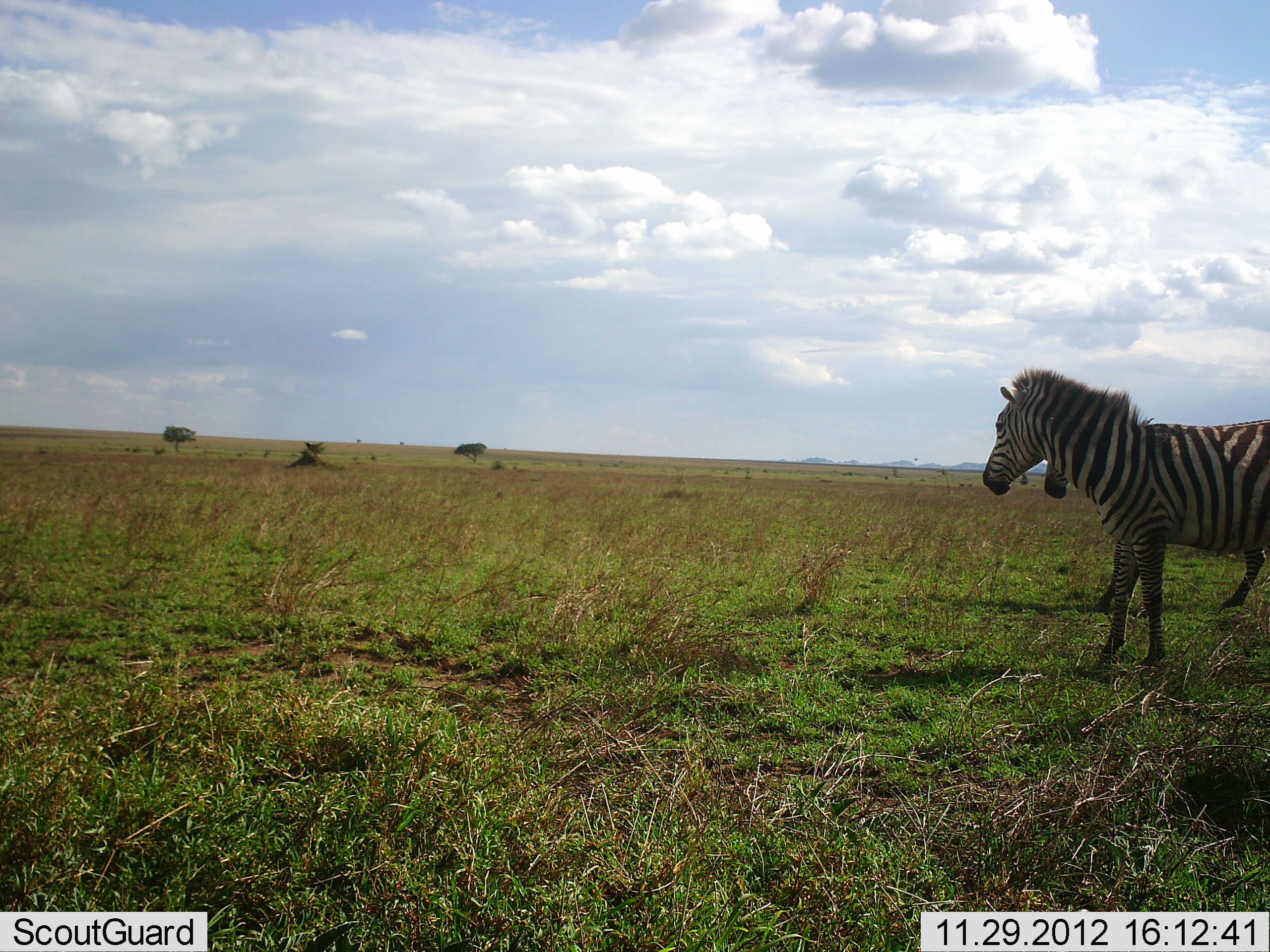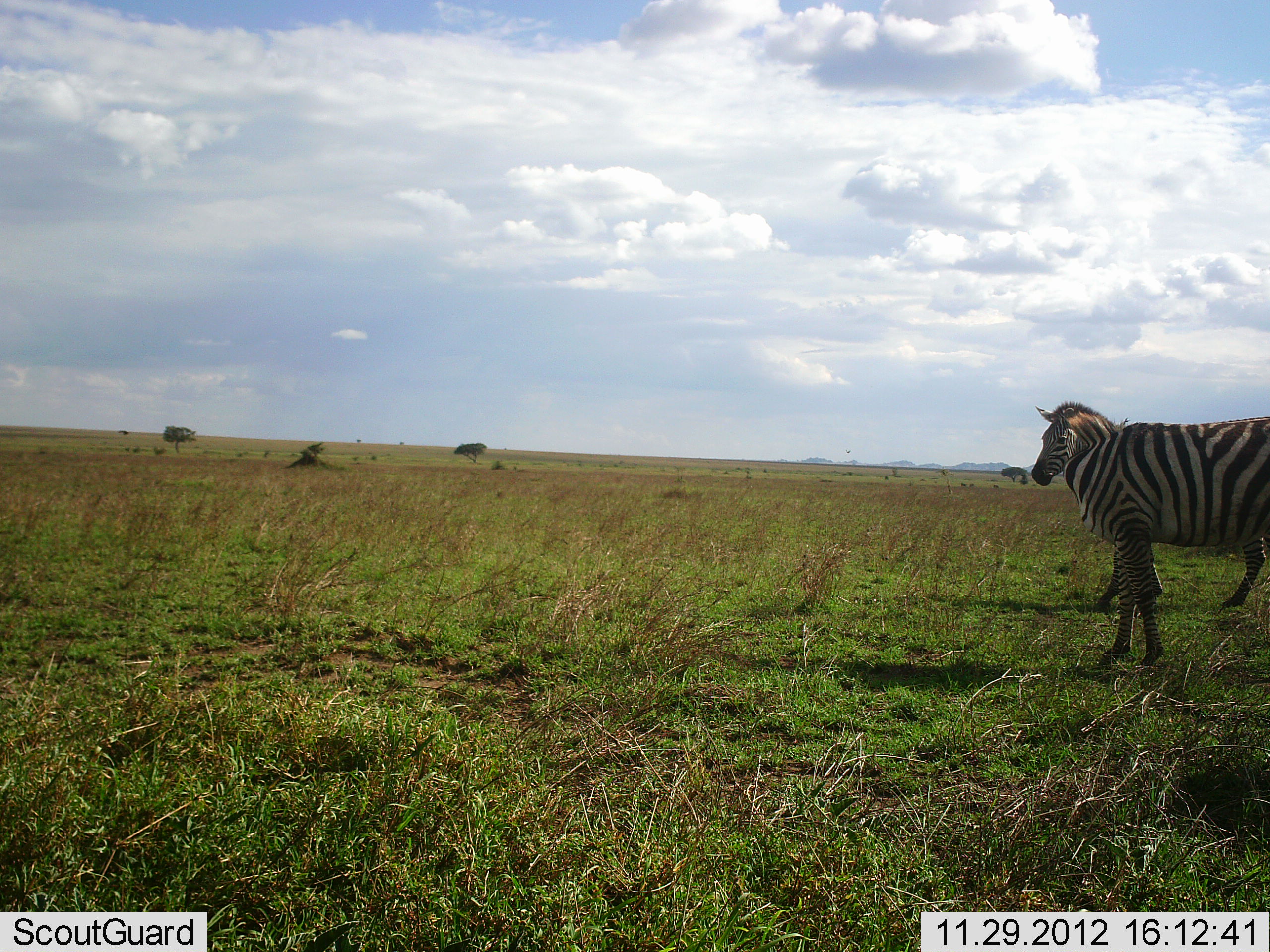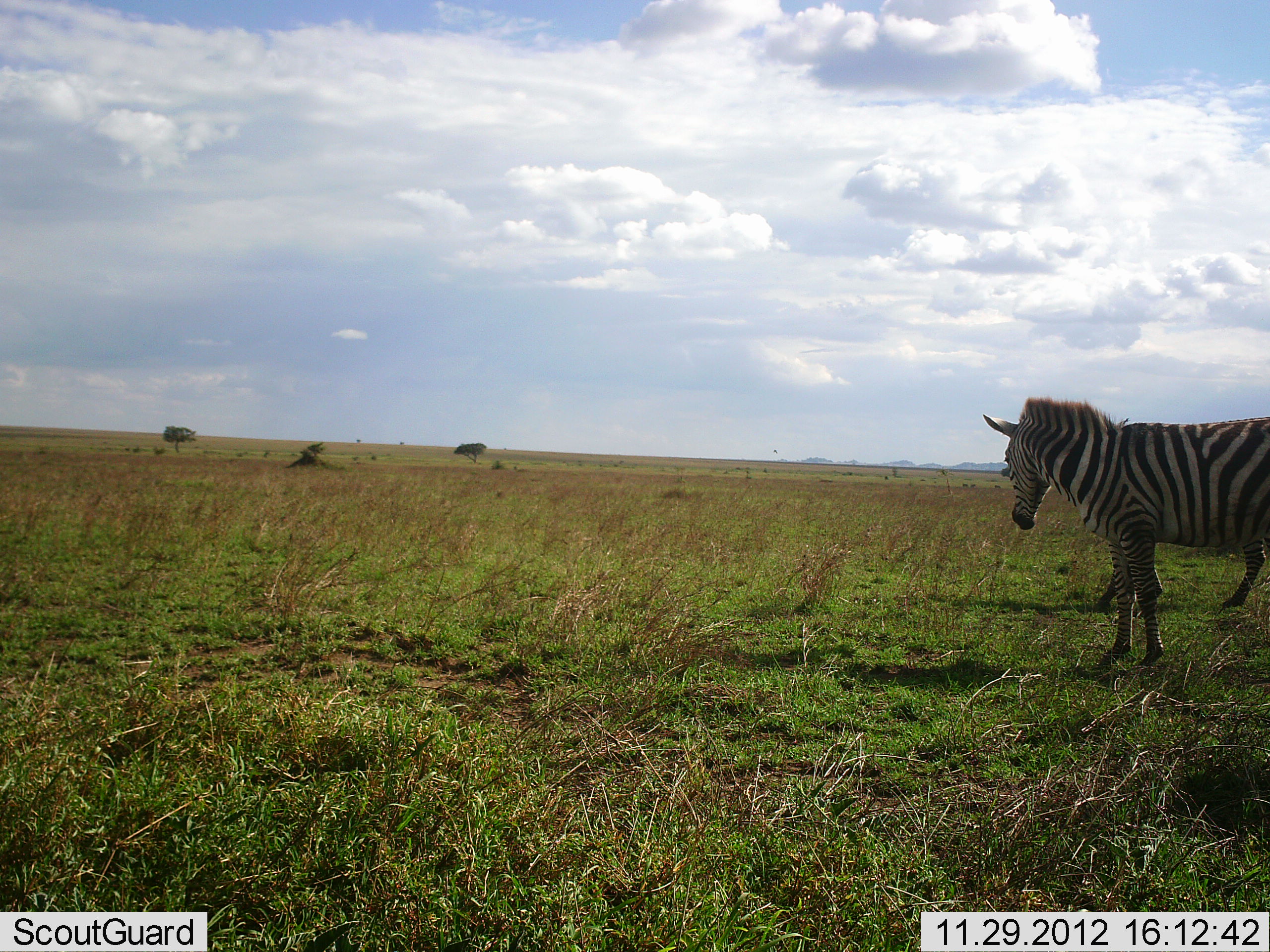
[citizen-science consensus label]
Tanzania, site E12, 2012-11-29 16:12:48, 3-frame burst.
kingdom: Animalia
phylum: Chordata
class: Mammalia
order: Perissodactyla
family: Equidae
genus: Equus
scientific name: Equus quagga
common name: plains zebra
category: zebra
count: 2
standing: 73%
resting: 0%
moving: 27%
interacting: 0%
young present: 0%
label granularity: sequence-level